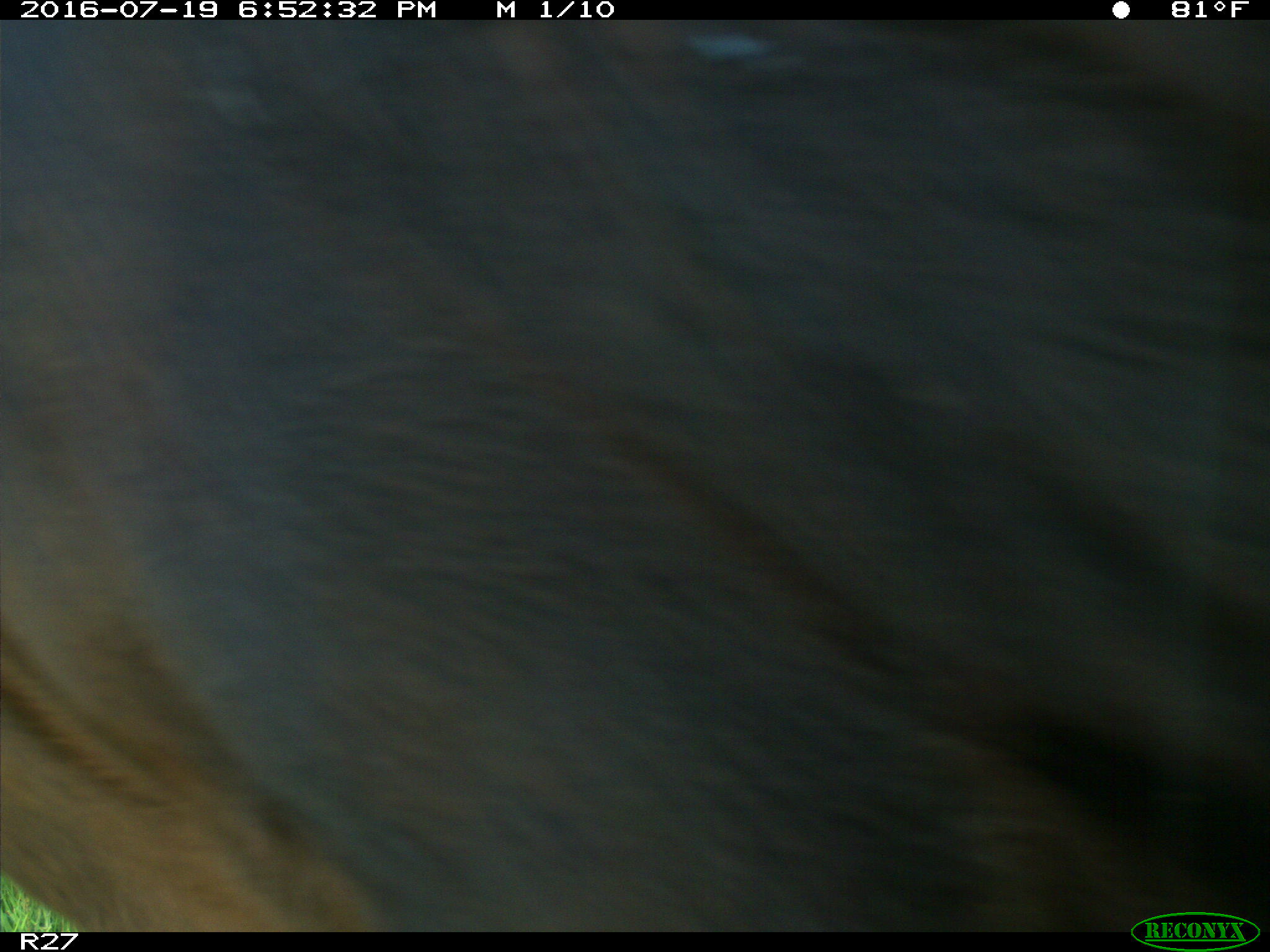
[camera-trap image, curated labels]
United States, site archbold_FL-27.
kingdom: Animalia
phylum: Chordata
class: Mammalia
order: Artiodactyla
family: Bovidae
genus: Bos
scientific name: Bos taurus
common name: domestic cow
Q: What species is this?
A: Bos taurus (domestic cow).